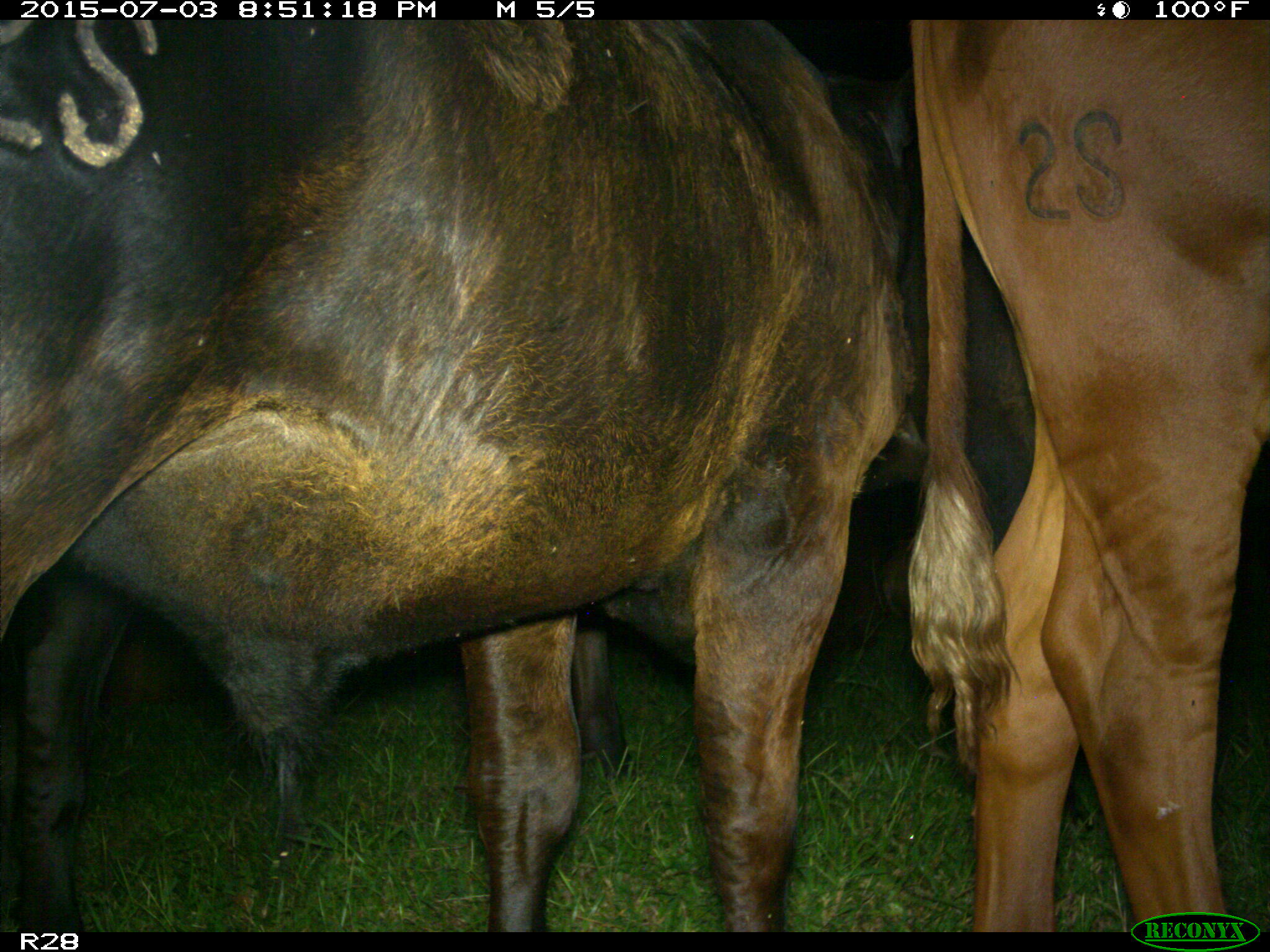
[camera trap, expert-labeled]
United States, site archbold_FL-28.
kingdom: Animalia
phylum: Chordata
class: Mammalia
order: Artiodactyla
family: Bovidae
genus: Bos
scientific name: Bos taurus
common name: domestic cow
Bos taurus (domestic cow).